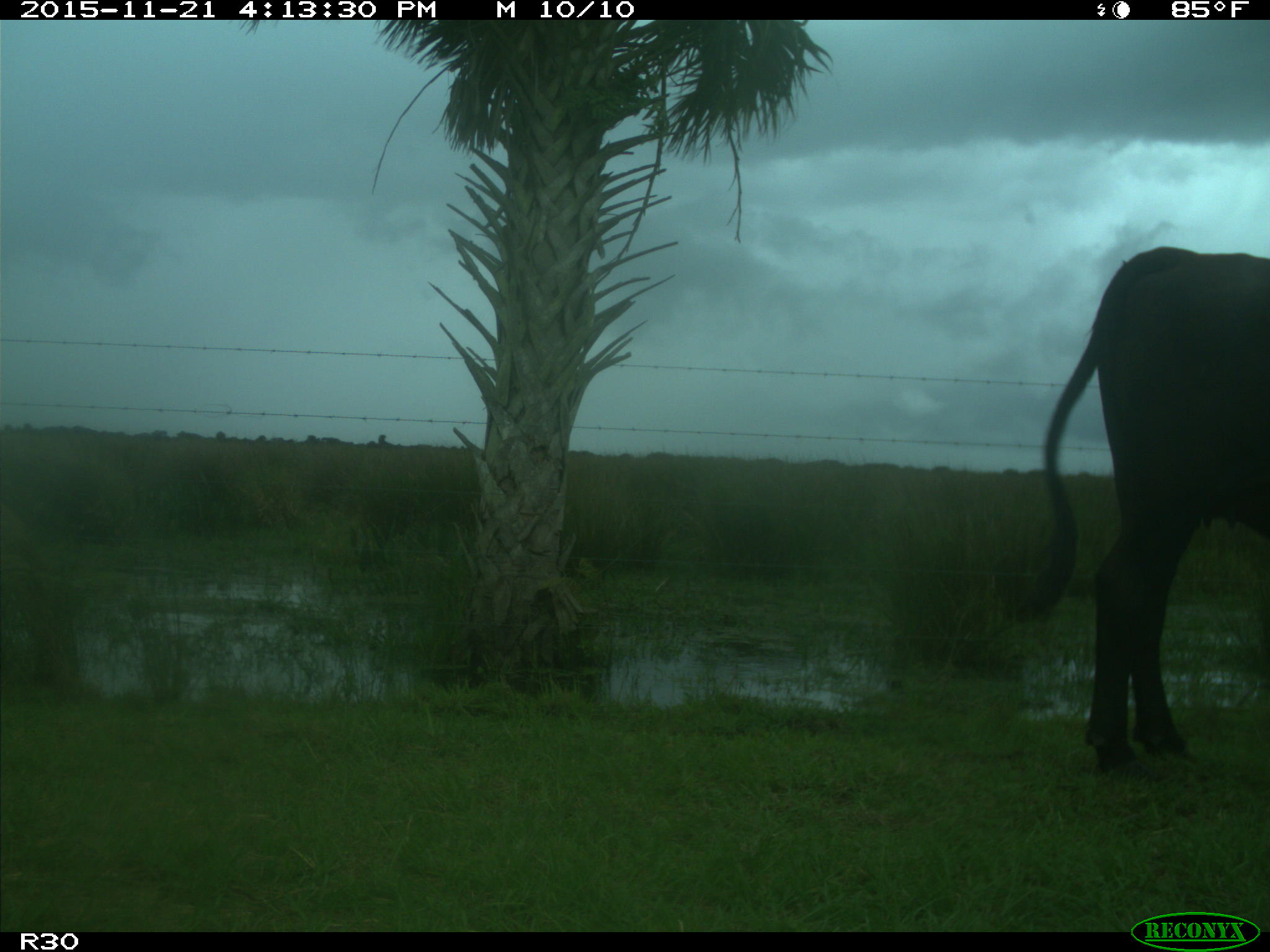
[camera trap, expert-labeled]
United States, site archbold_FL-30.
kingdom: Animalia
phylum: Chordata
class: Mammalia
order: Artiodactyla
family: Bovidae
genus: Bos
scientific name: Bos taurus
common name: domestic cow